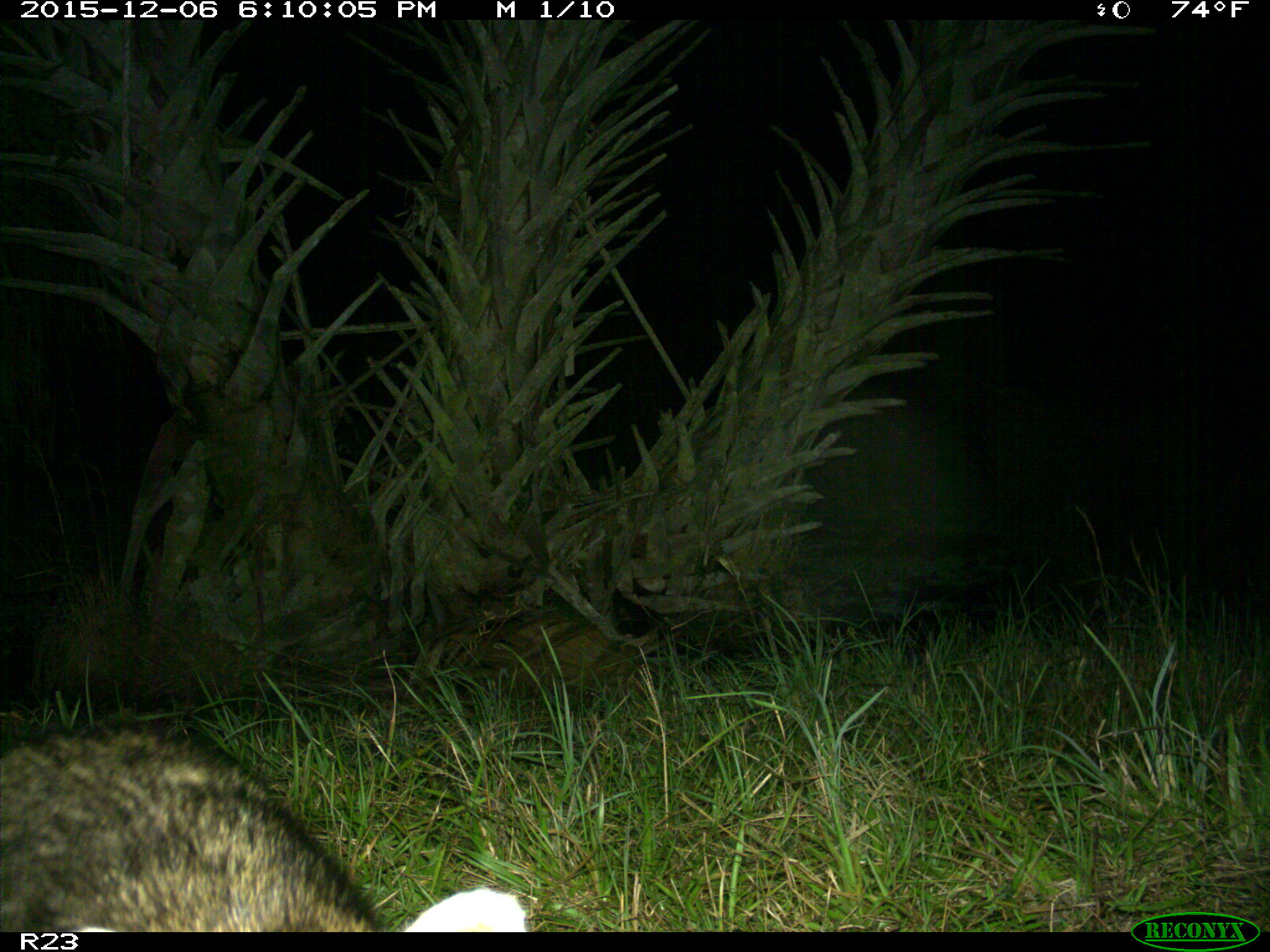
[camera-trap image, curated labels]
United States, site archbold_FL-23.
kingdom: Animalia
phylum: Chordata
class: Mammalia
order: Carnivora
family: Procyonidae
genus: Procyon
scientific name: Procyon lotor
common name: common raccoon